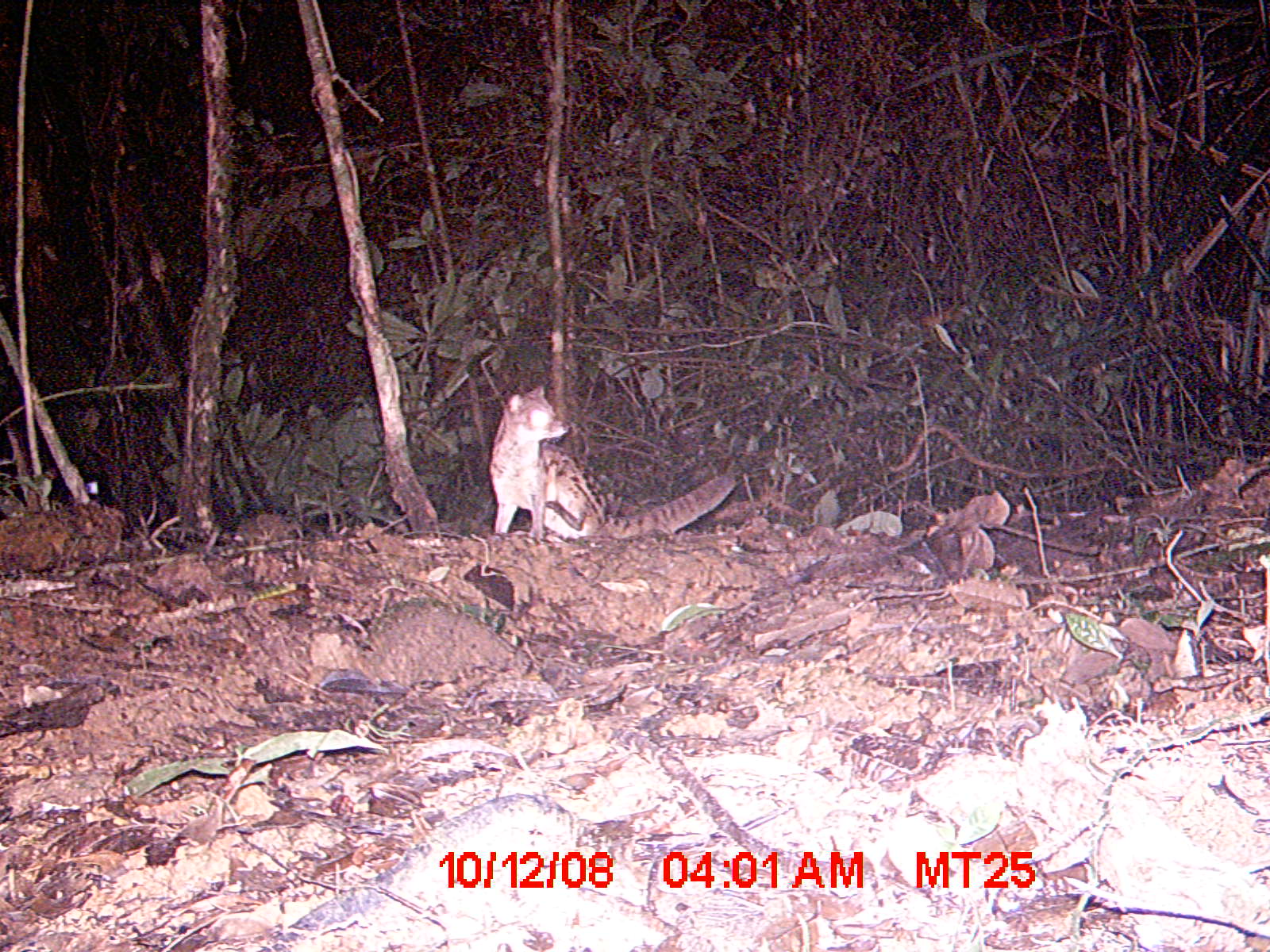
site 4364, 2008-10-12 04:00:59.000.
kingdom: Animalia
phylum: Chordata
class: Mammalia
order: Carnivora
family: Eupleridae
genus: Fossa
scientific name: Fossa fossana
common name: fanaloka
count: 1